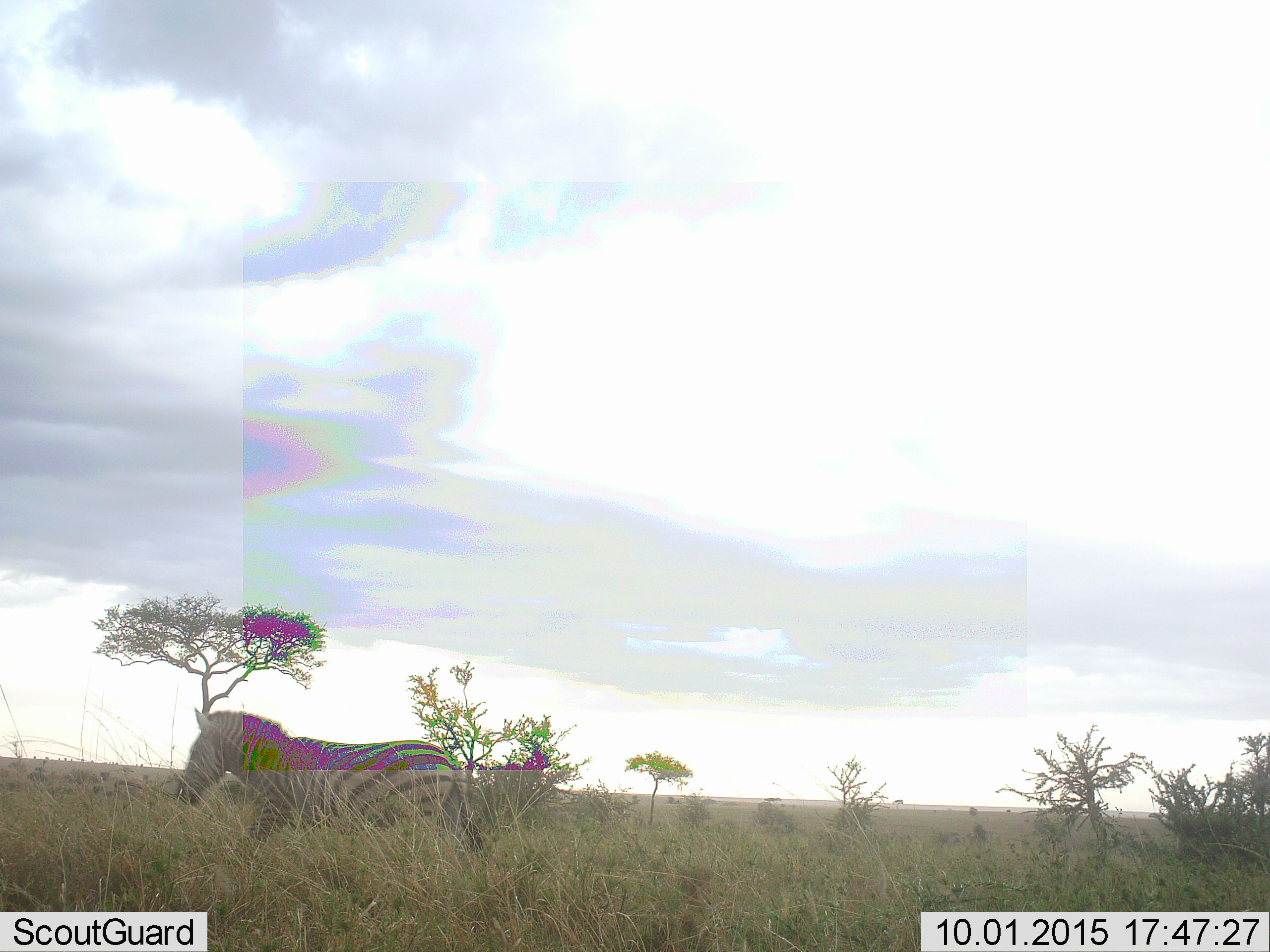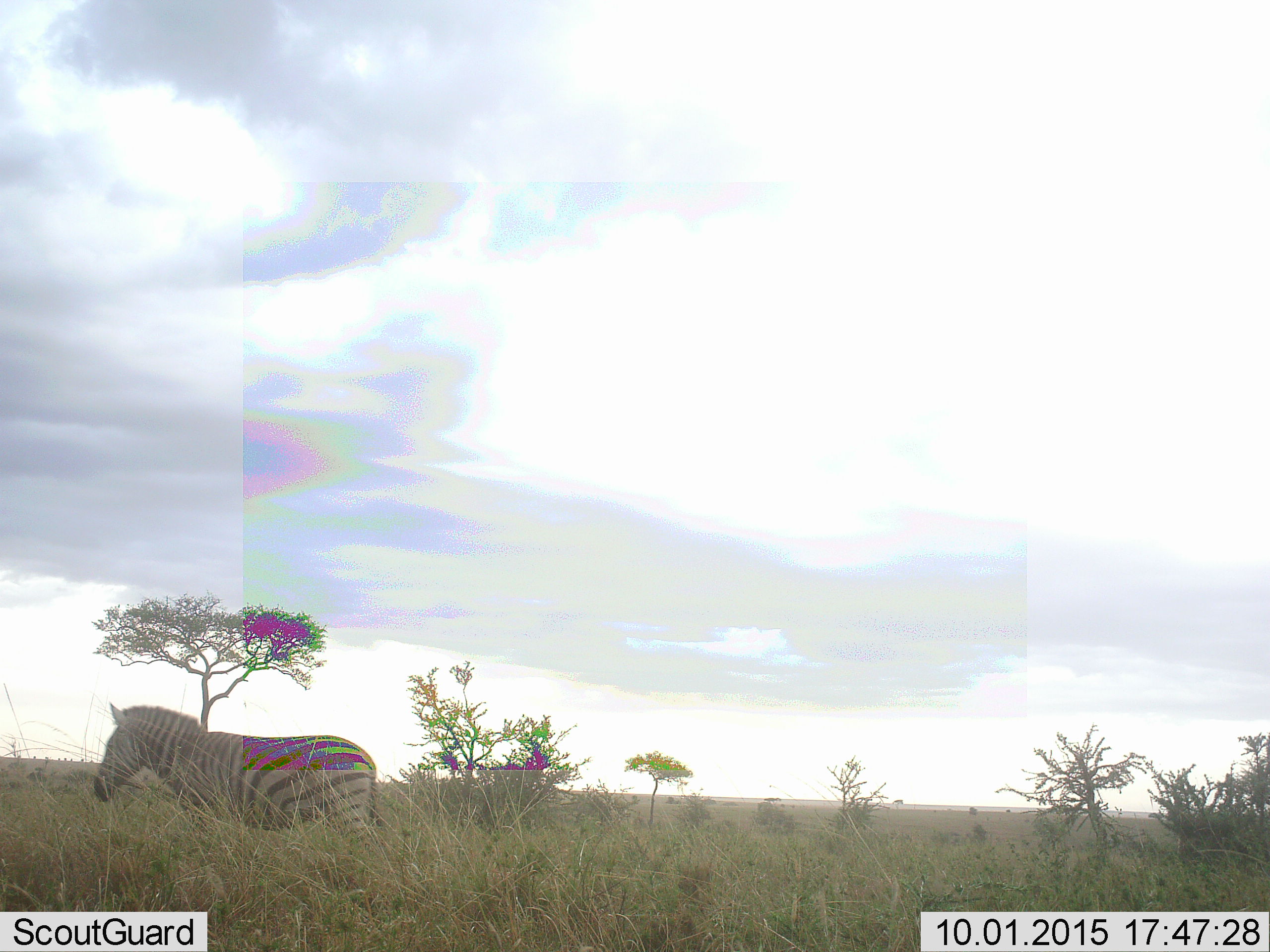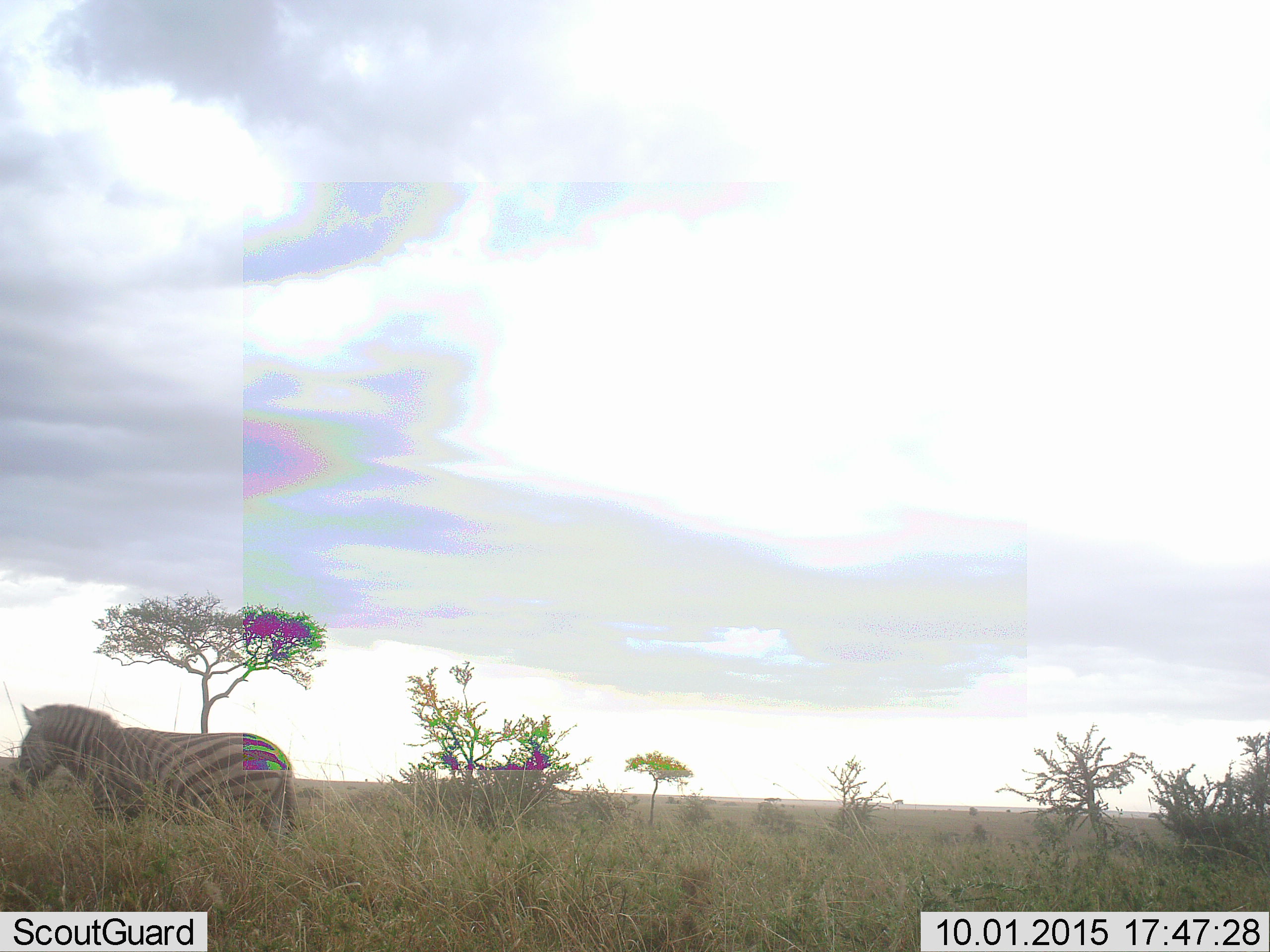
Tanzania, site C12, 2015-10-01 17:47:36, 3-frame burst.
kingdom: Animalia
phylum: Chordata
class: Mammalia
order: Perissodactyla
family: Equidae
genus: Equus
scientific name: Equus quagga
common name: plains zebra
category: zebra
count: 1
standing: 5%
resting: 0%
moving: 100%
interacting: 0%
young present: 0%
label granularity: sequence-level